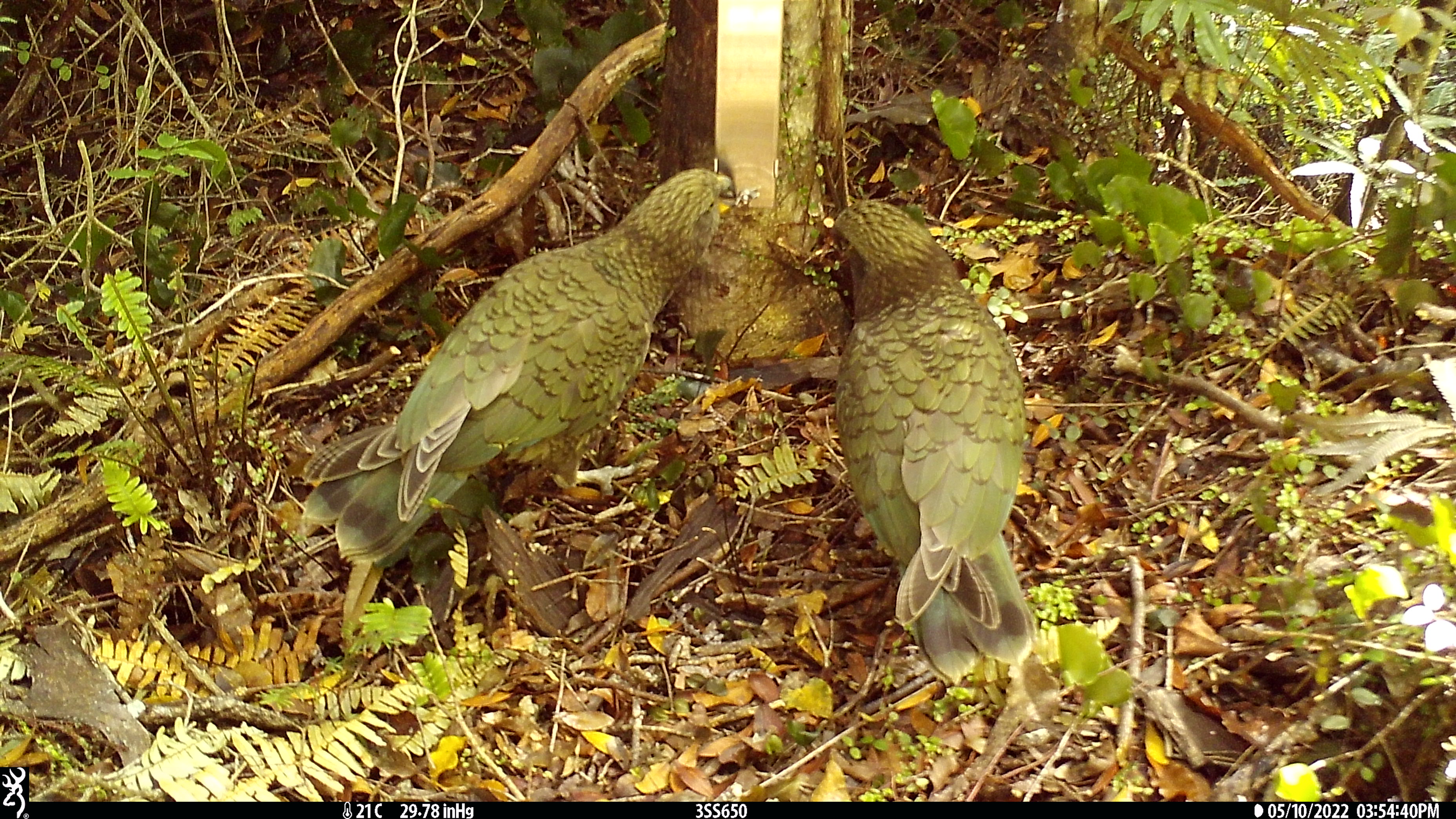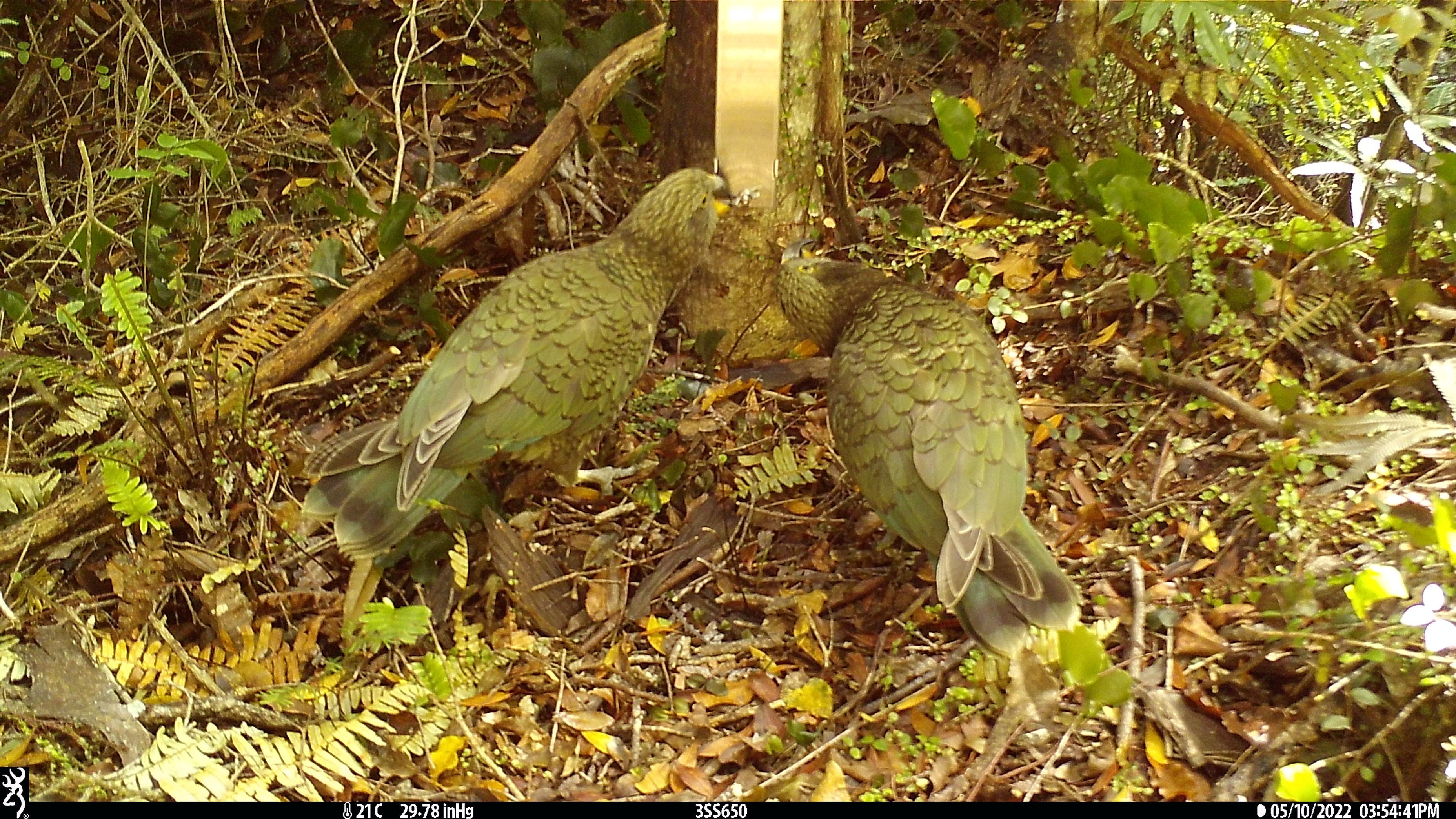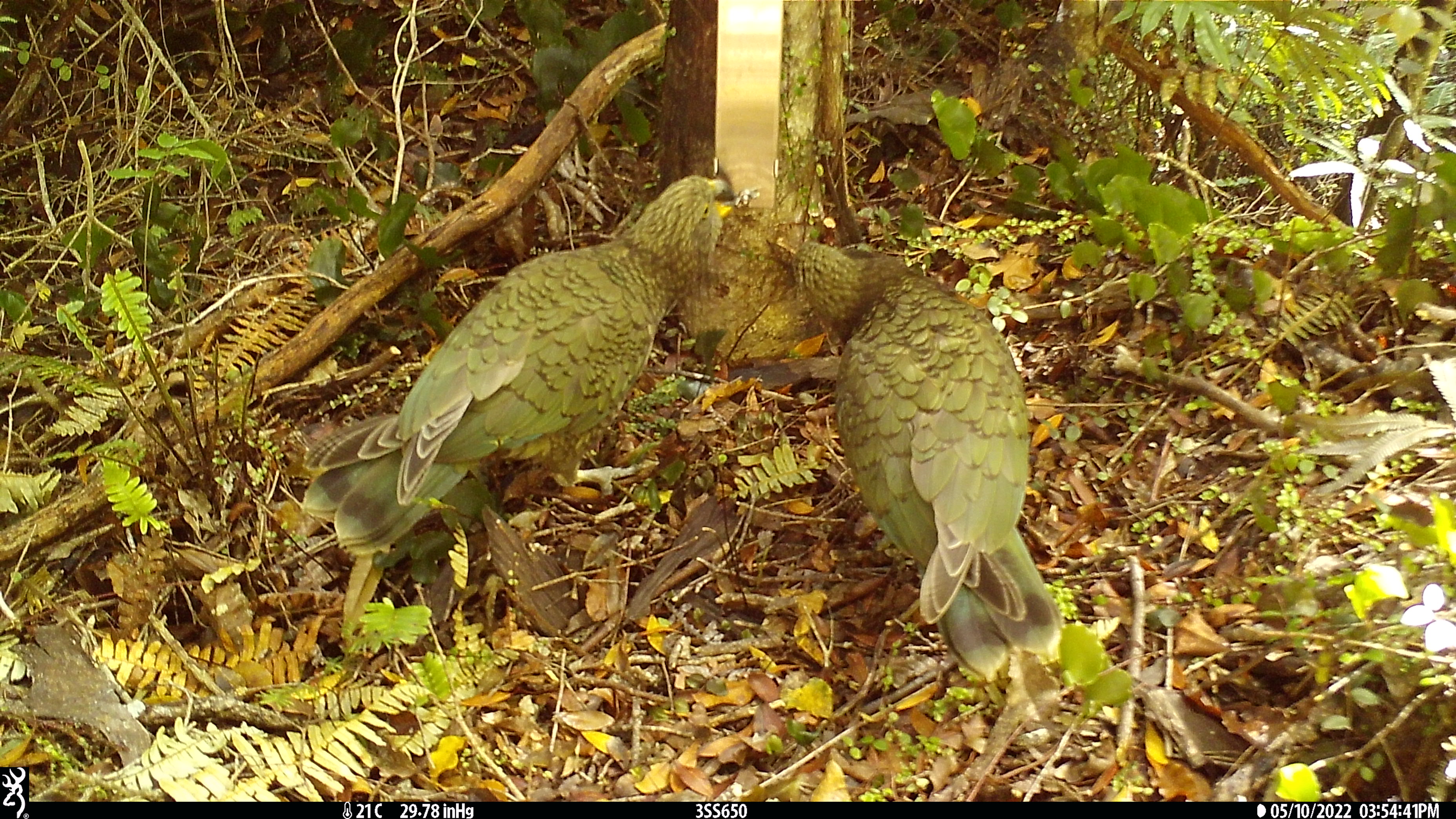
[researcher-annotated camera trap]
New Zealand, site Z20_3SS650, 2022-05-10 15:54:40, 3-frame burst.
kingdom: Animalia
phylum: Chordata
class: Aves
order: Psittaciformes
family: Strigopidae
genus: Nestor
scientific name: Nestor notabilis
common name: kea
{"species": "kea (Nestor notabilis)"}